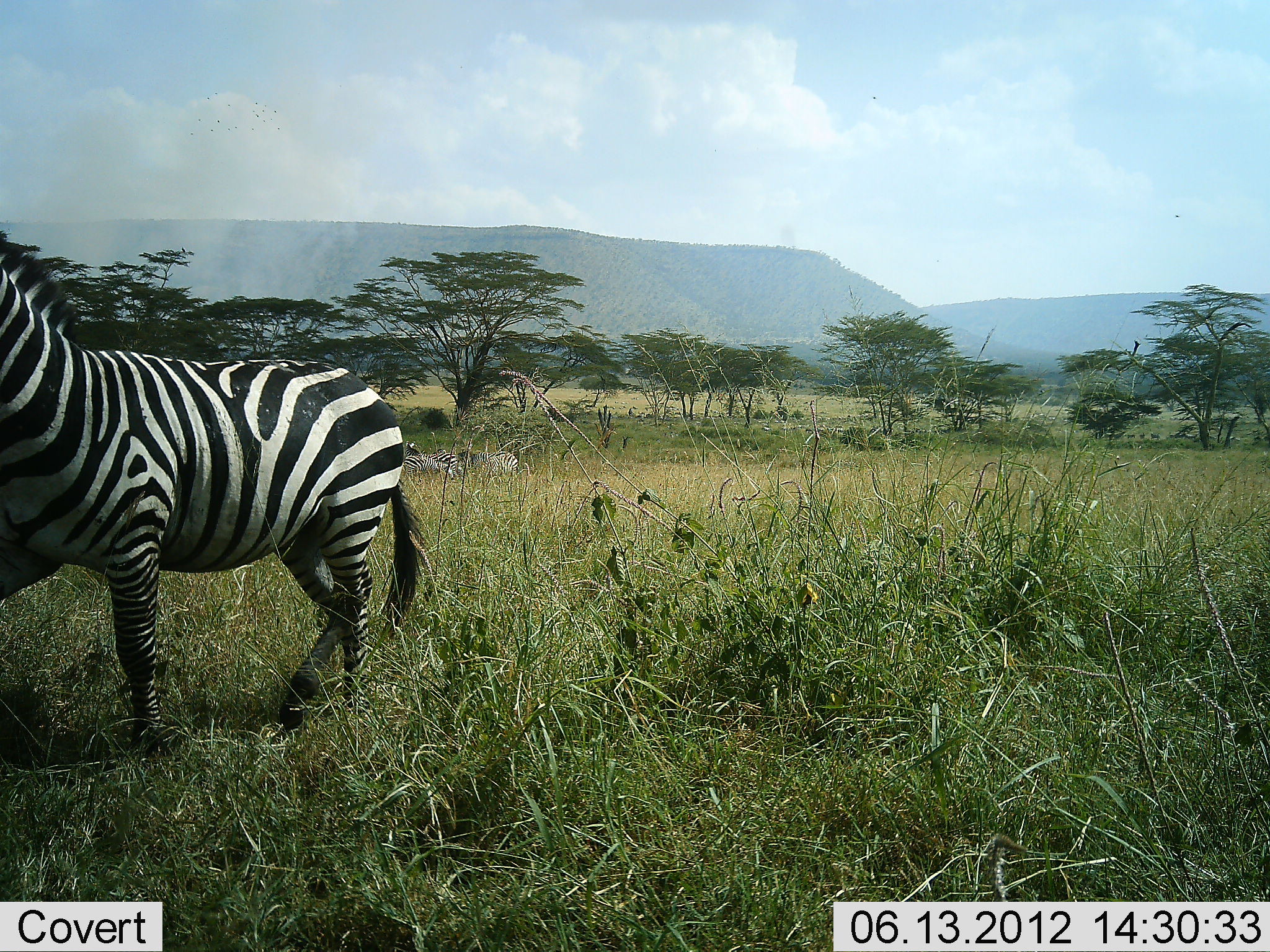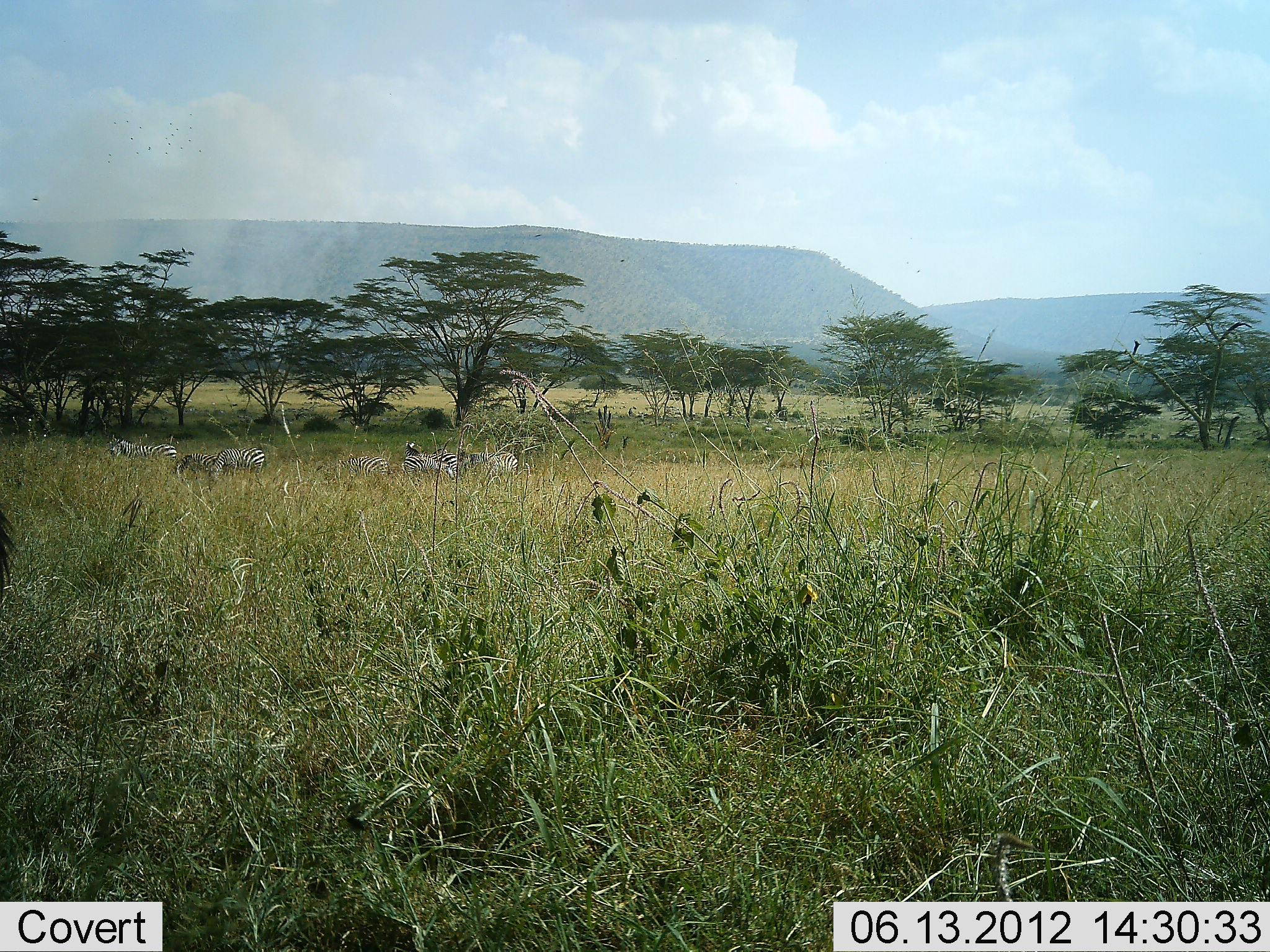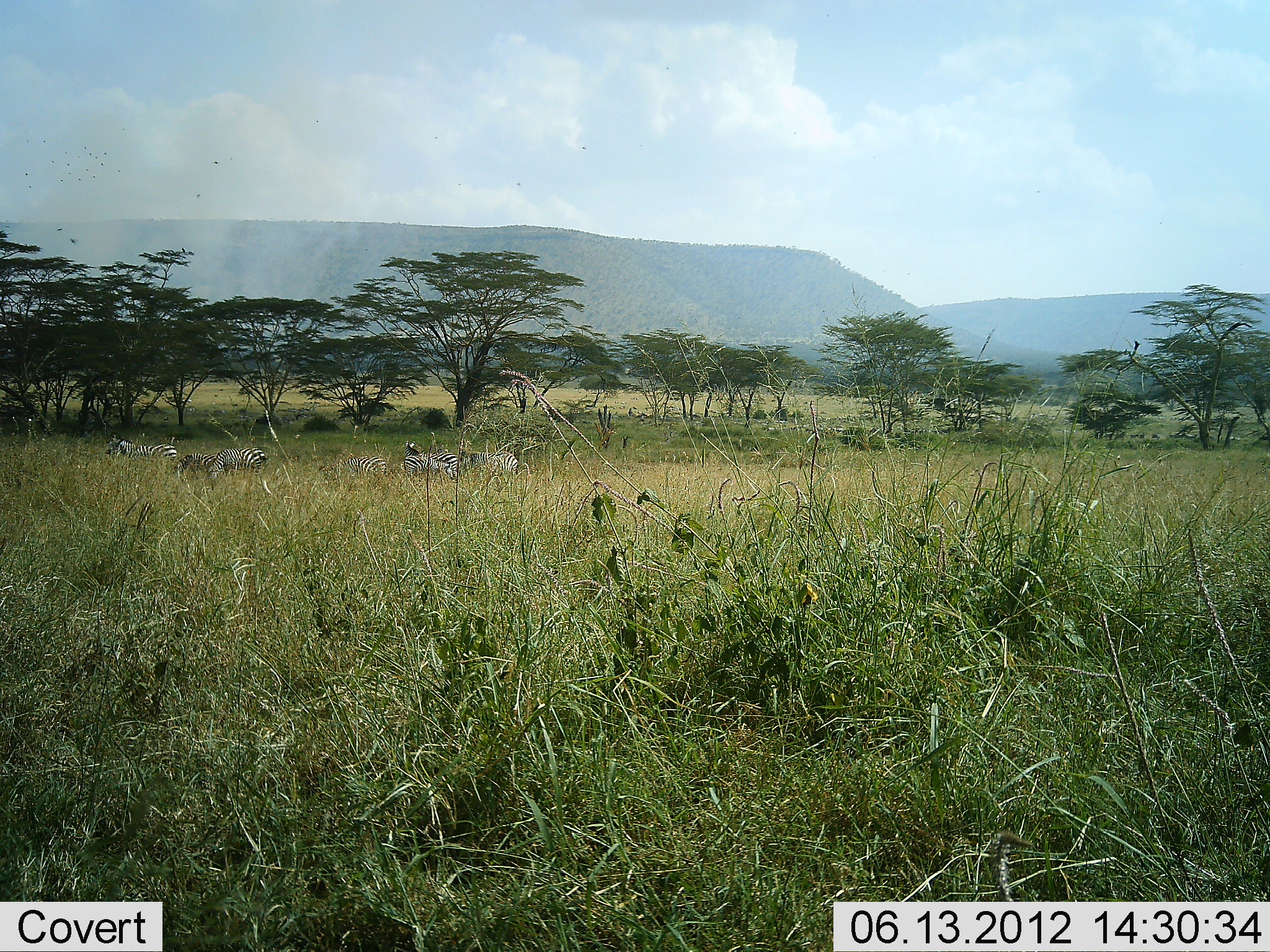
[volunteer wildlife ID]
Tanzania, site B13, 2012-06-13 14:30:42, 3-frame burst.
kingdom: Animalia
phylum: Chordata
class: Mammalia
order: Perissodactyla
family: Equidae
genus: Equus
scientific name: Equus quagga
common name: plains zebra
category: zebra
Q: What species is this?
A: Zebra (plains zebra) (Equus quagga).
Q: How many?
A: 7.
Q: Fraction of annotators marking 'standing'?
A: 80%.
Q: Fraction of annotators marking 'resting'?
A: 0%.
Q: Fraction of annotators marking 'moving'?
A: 60%.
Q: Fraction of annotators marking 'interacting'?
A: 0%.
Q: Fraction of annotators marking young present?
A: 0%.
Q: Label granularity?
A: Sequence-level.